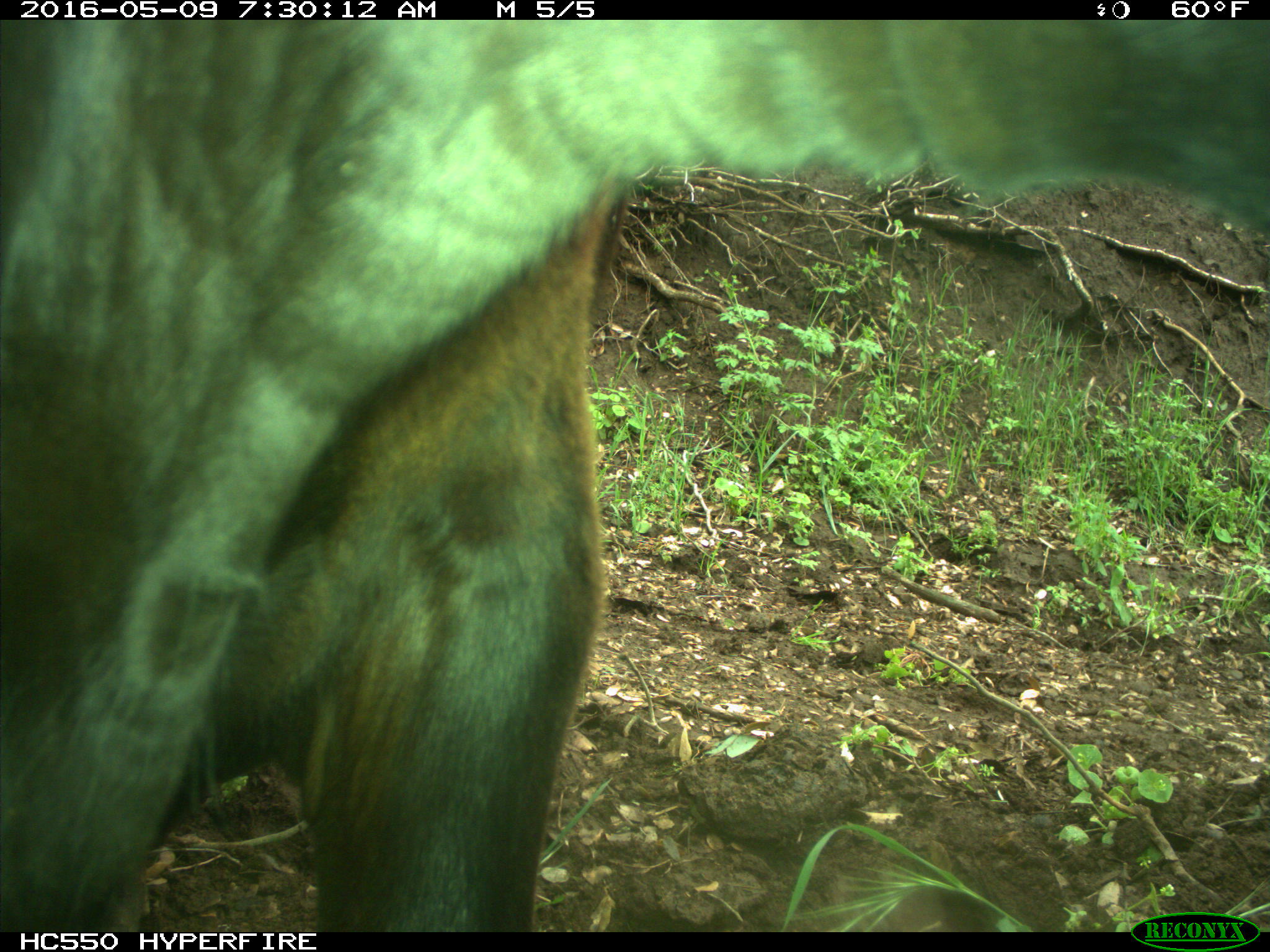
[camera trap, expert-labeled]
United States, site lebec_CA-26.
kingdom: Animalia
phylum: Chordata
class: Mammalia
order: Artiodactyla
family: Bovidae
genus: Bos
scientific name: Bos taurus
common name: domestic cow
Bos taurus (domestic cow).